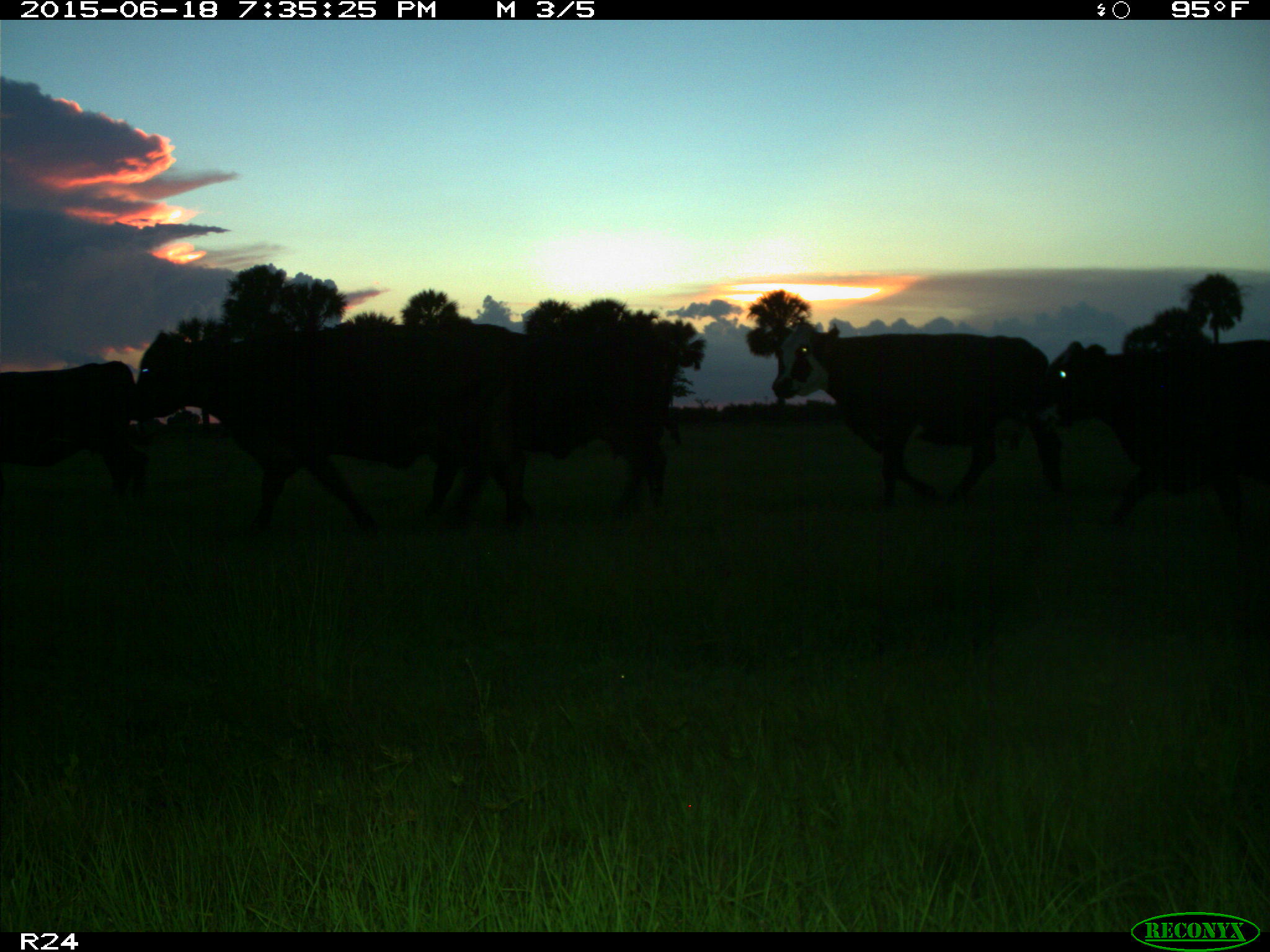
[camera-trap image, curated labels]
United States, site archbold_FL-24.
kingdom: Animalia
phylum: Chordata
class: Mammalia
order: Artiodactyla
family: Bovidae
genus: Bos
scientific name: Bos taurus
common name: domestic cow